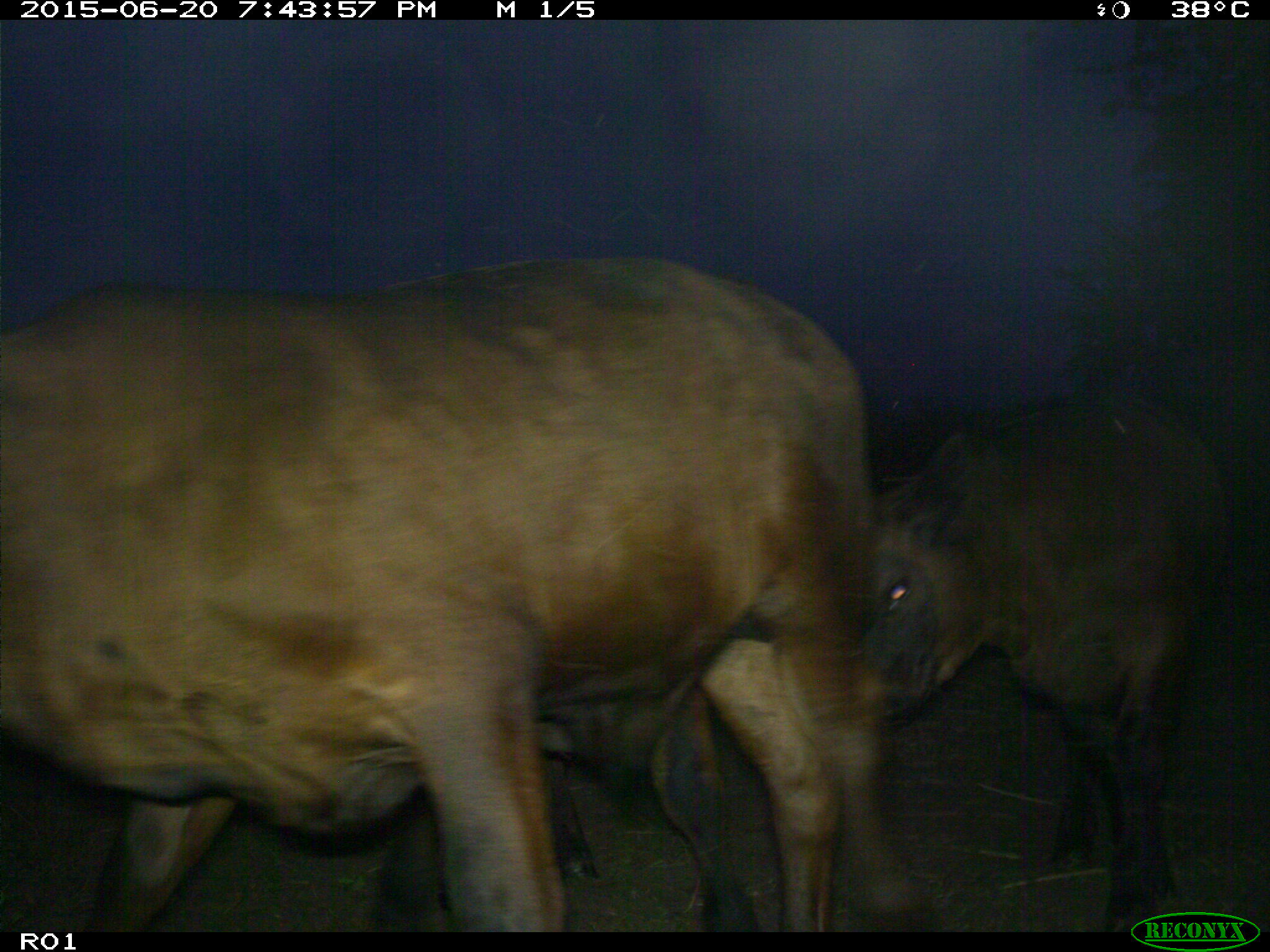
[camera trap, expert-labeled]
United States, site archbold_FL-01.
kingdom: Animalia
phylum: Chordata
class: Mammalia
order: Artiodactyla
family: Bovidae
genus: Bos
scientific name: Bos taurus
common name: domestic cow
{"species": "Bos taurus (domestic cow)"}